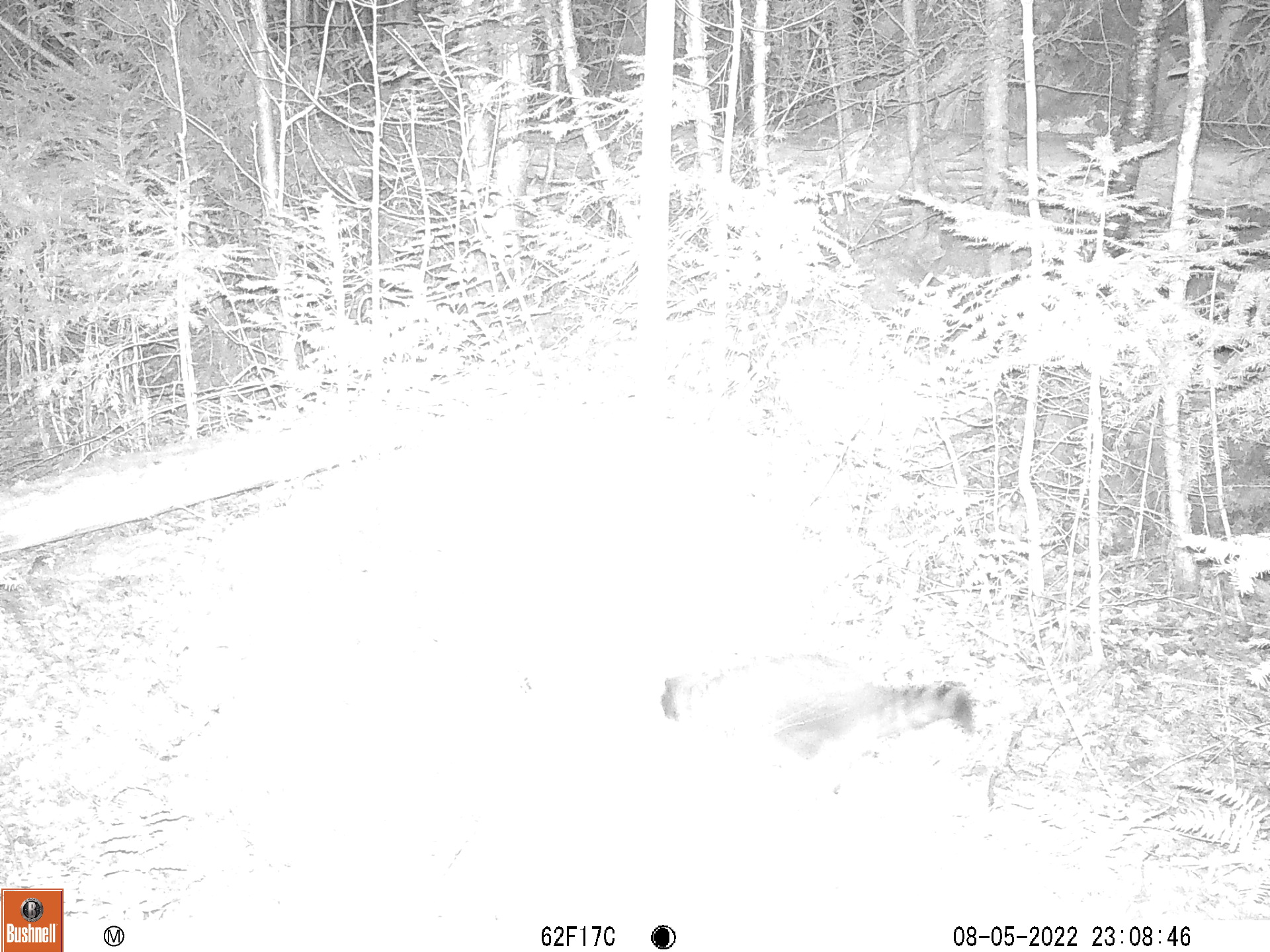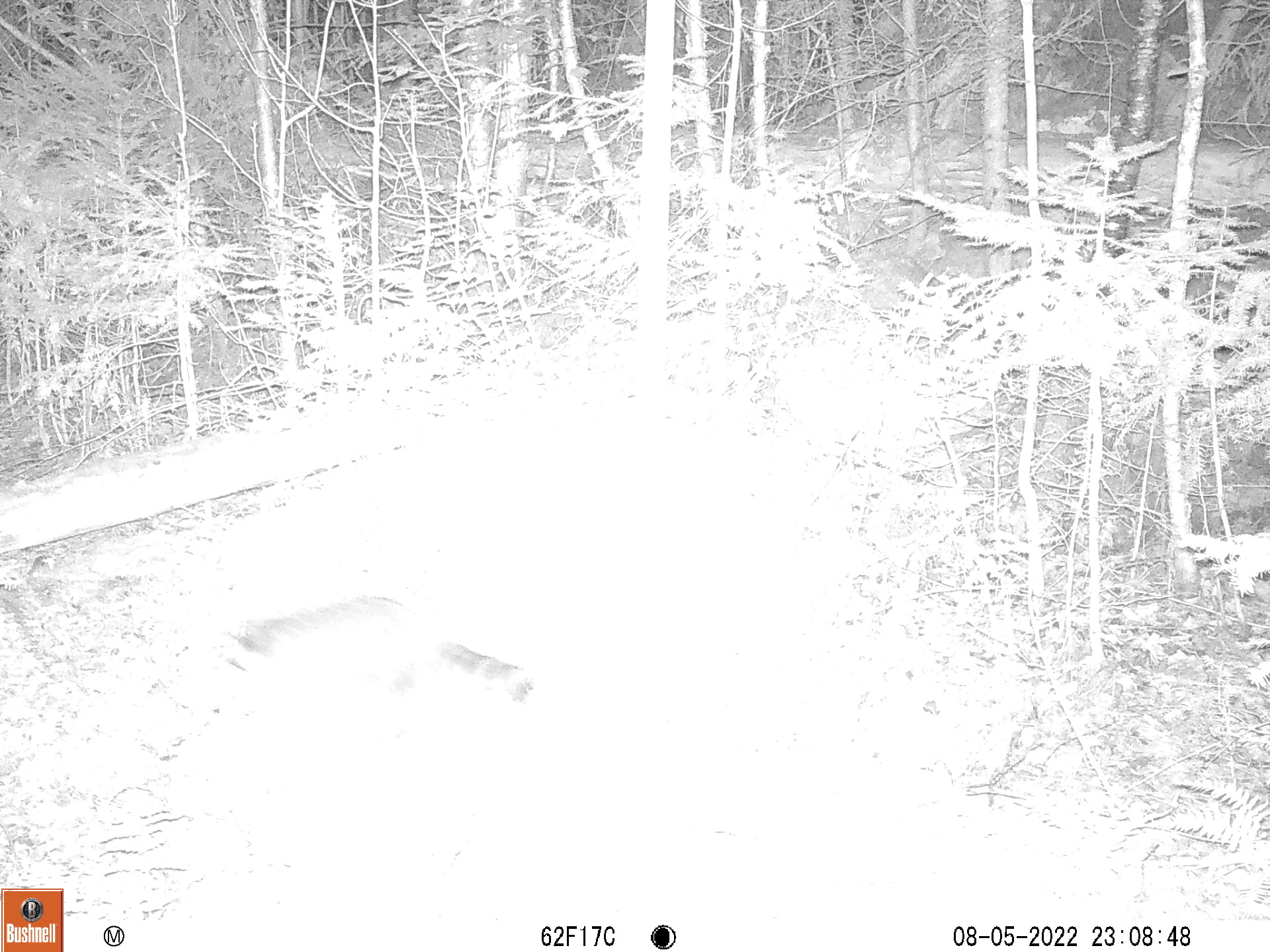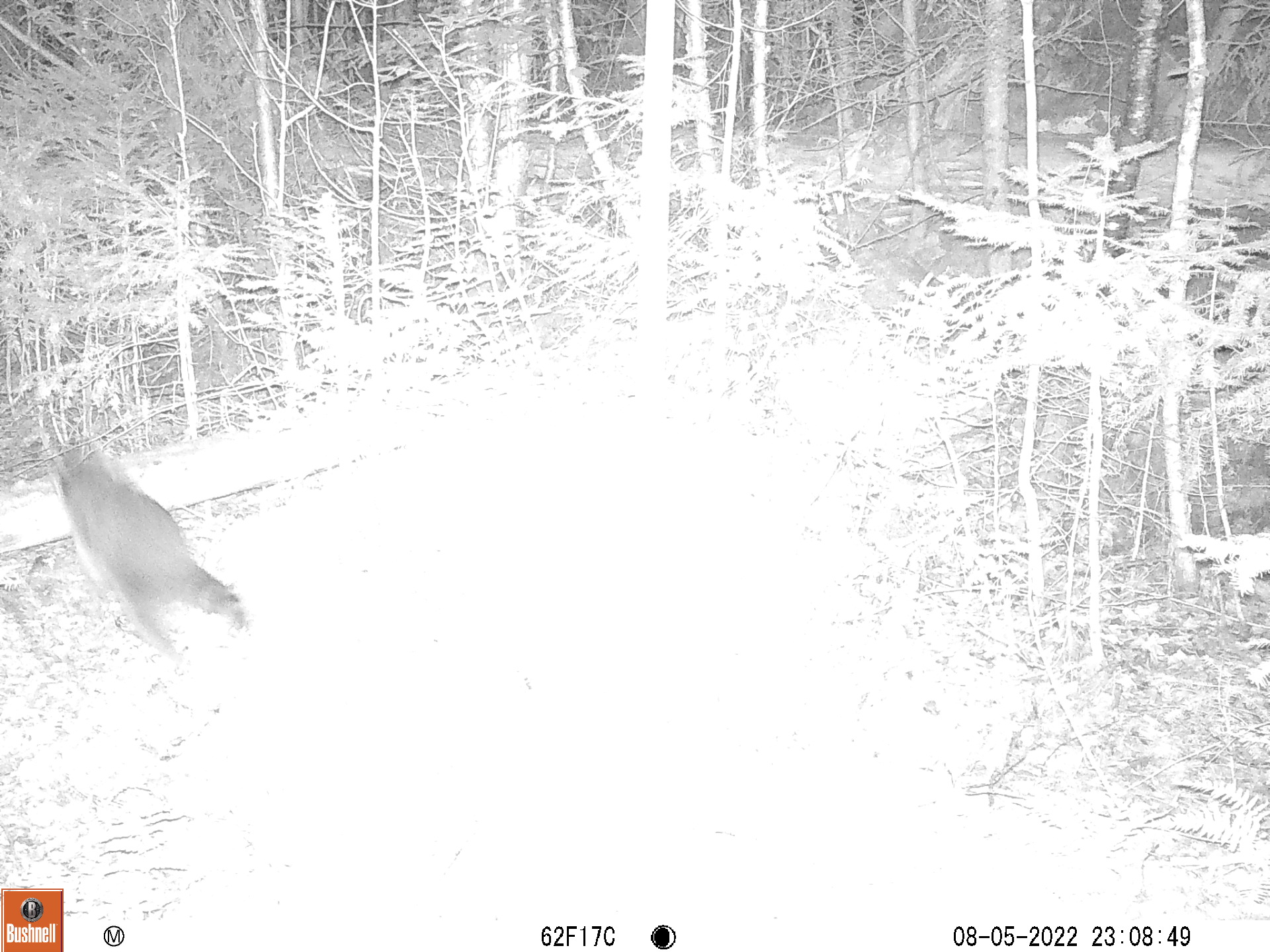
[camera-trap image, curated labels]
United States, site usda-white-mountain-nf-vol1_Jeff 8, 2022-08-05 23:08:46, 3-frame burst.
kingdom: Animalia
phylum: Chordata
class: Mammalia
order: Carnivora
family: Procyonidae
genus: Procyon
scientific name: Procyon lotor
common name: raccoon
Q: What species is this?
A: Raccoon (Procyon lotor).